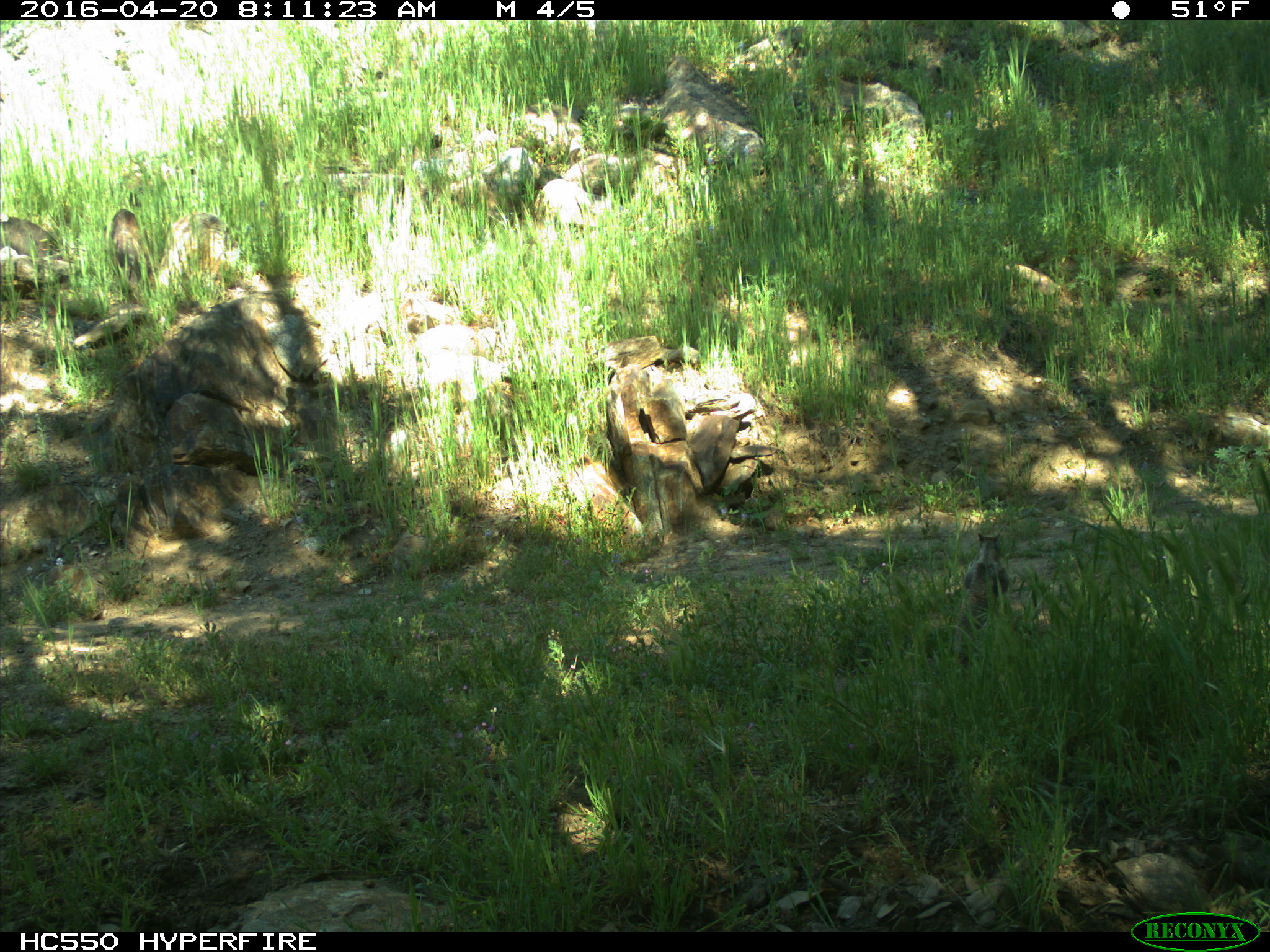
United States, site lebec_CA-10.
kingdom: Animalia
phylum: Chordata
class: Mammalia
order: Rodentia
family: Sciuridae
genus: Sciurus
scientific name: Sciurus carolinensis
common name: eastern gray squirrel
Sciurus carolinensis (eastern gray squirrel).